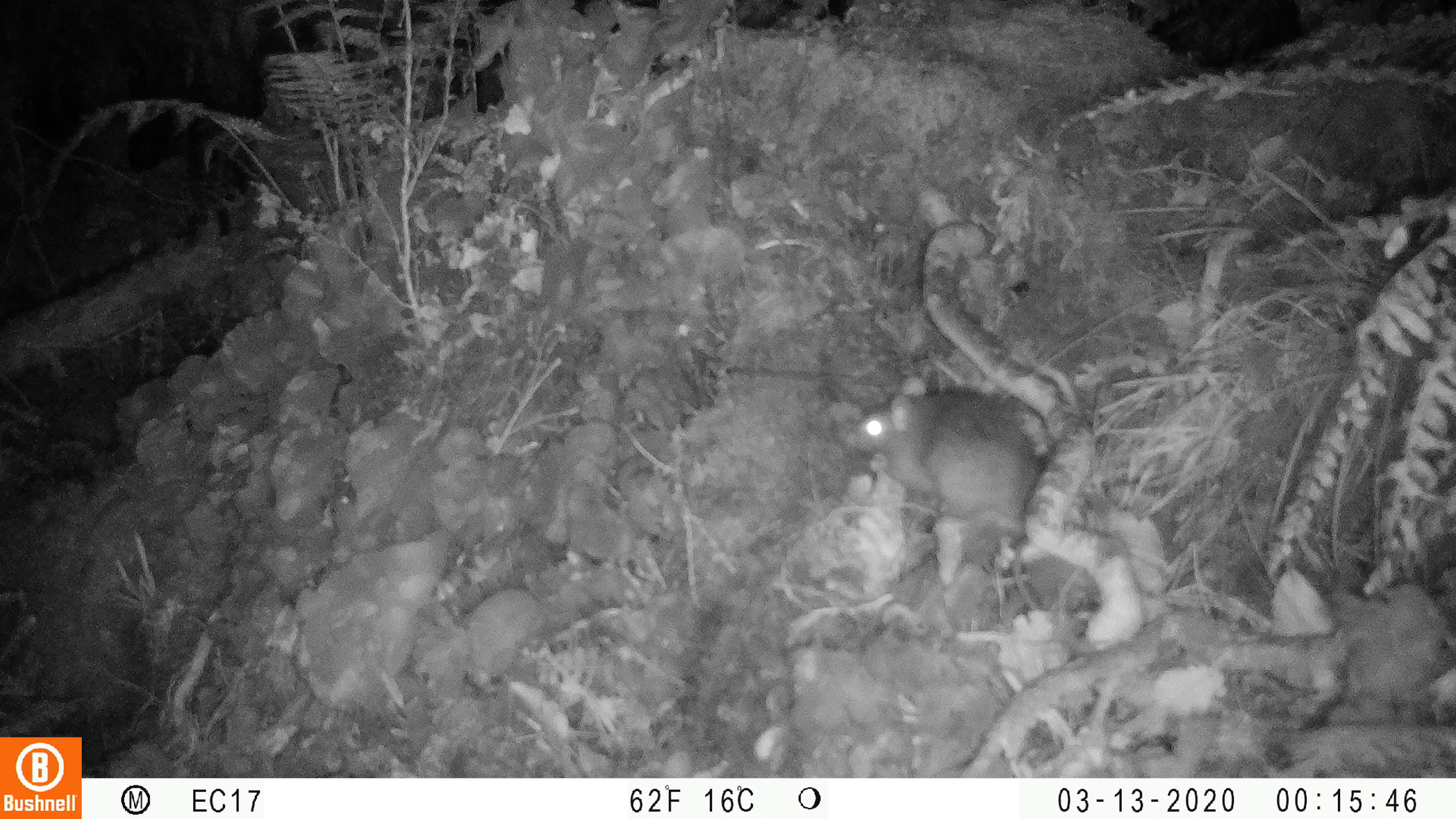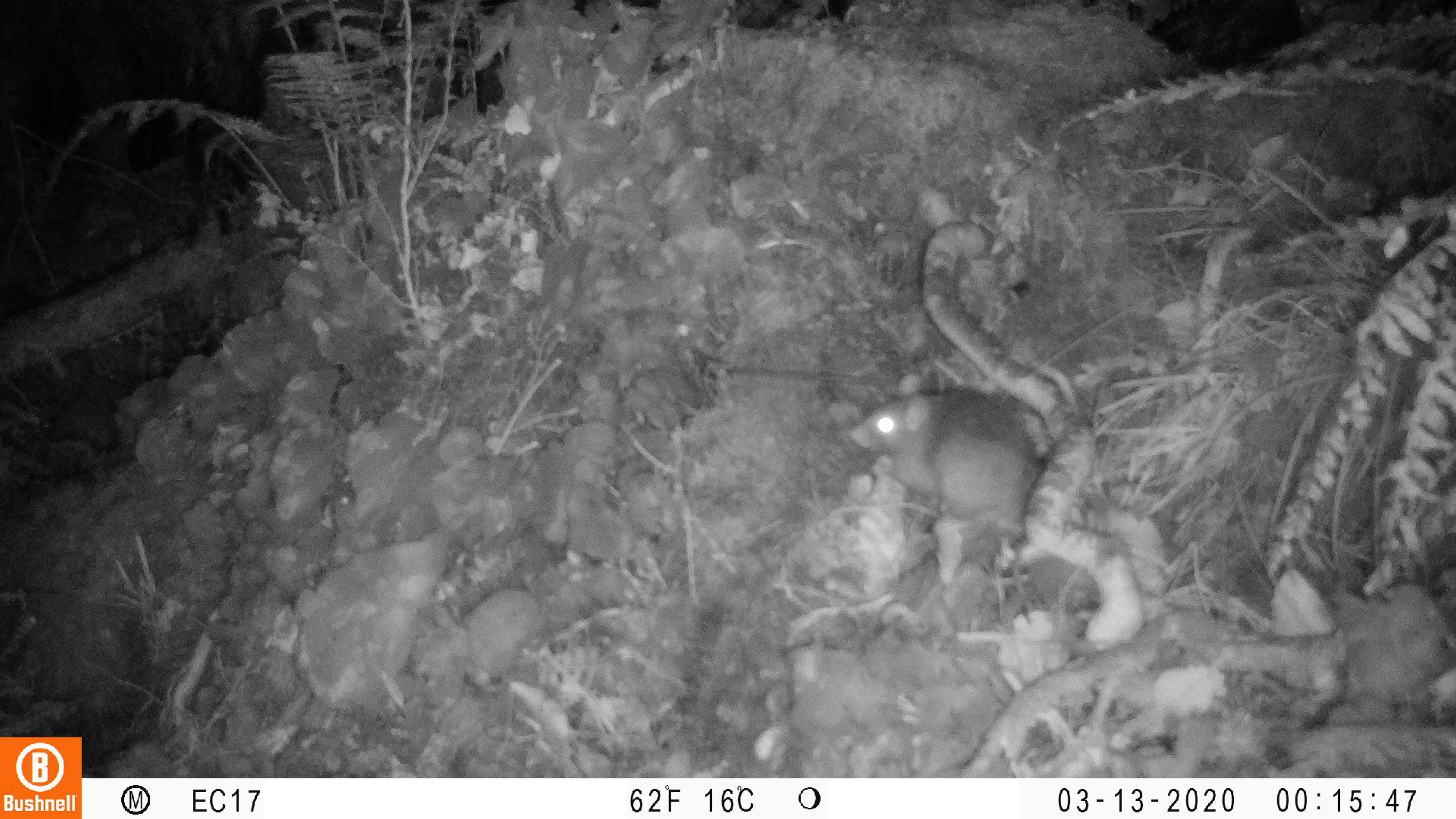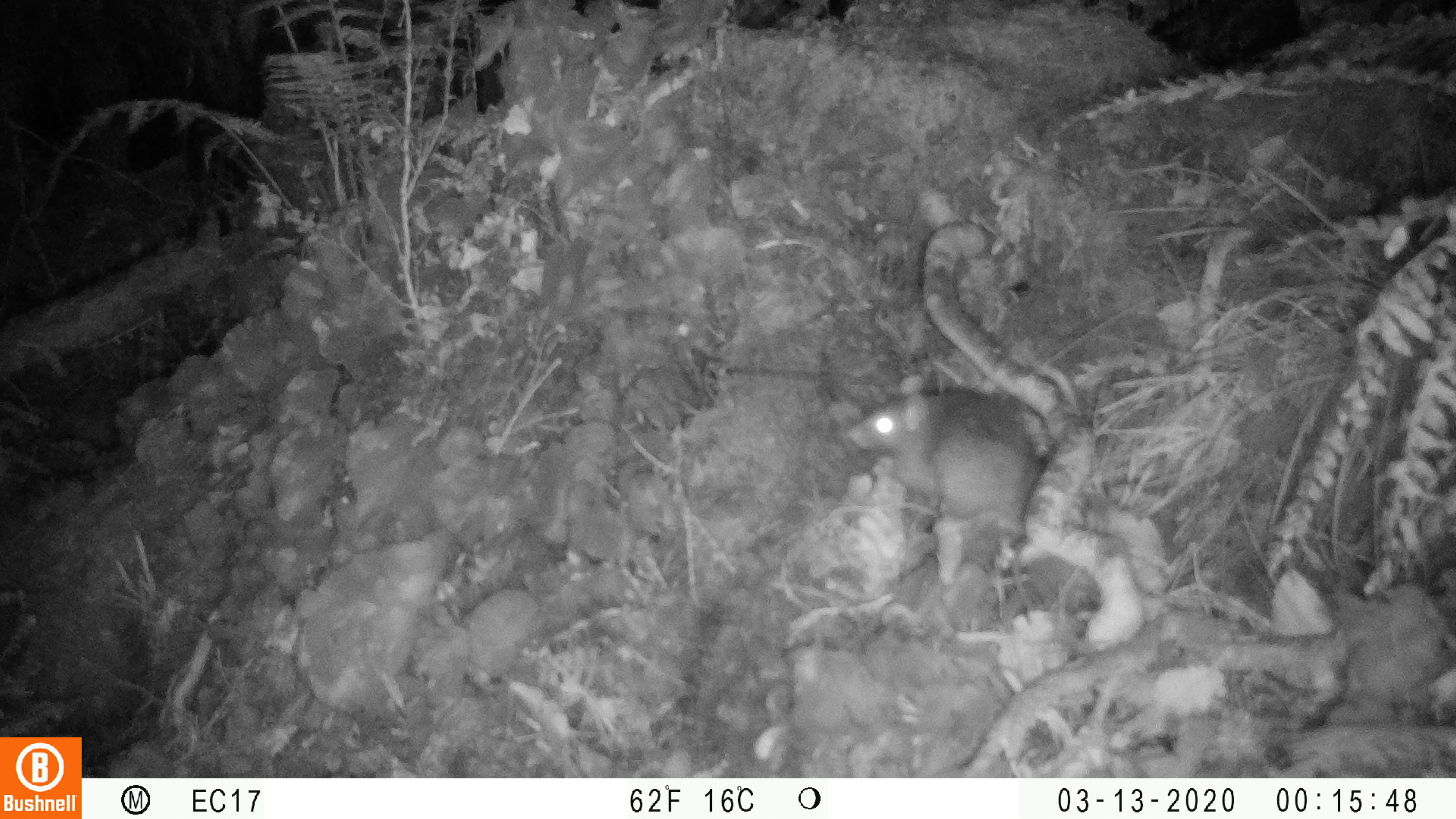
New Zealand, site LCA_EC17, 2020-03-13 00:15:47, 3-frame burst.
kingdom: Animalia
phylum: Chordata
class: Mammalia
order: Rodentia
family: Muridae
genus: Rattus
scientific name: Rattus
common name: rat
Rat (Rattus).